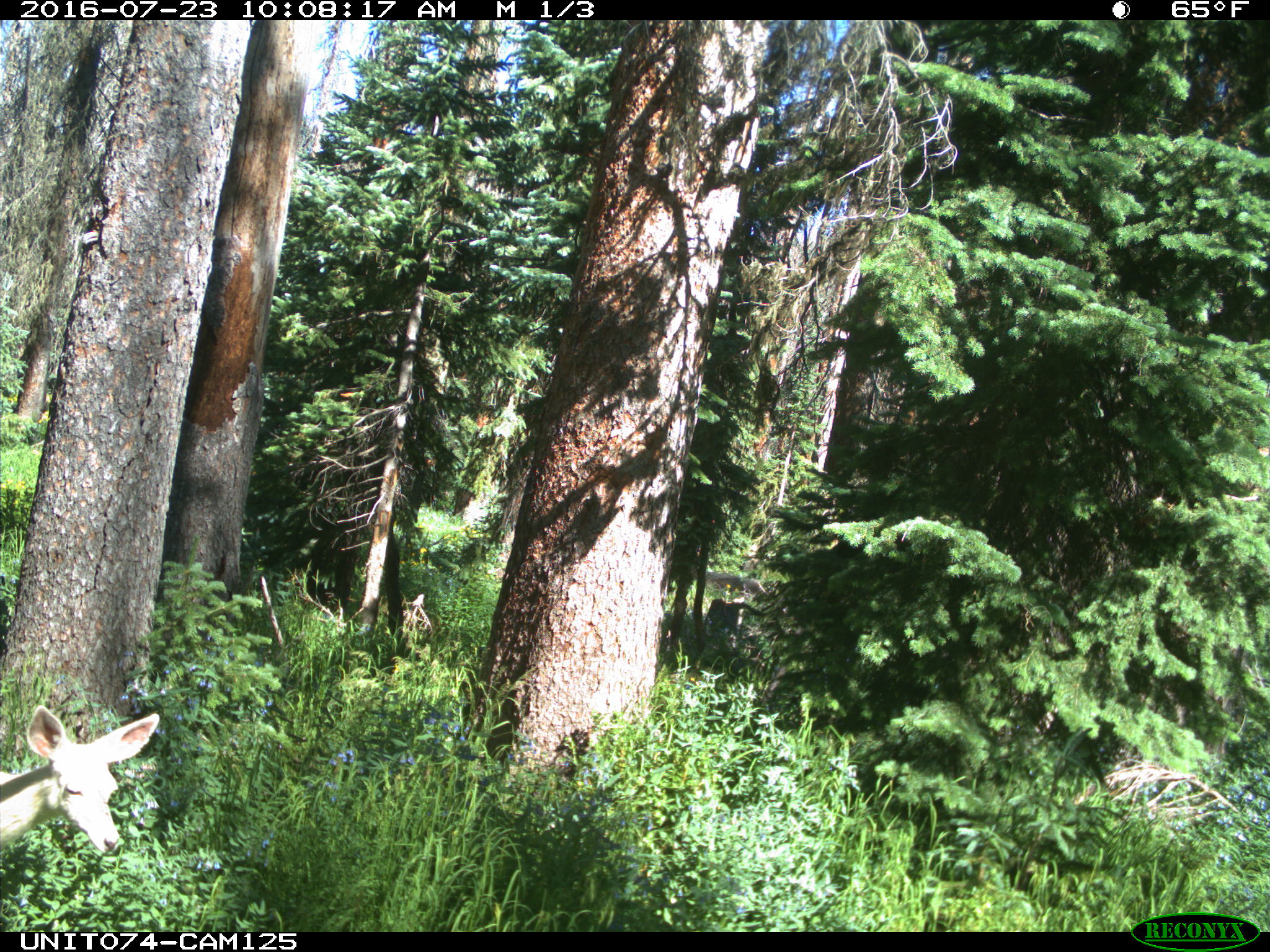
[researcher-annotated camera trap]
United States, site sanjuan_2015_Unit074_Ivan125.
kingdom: Animalia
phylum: Chordata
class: Mammalia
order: Artiodactyla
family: Cervidae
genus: Odocoileus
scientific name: Odocoileus hemionus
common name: mule deer